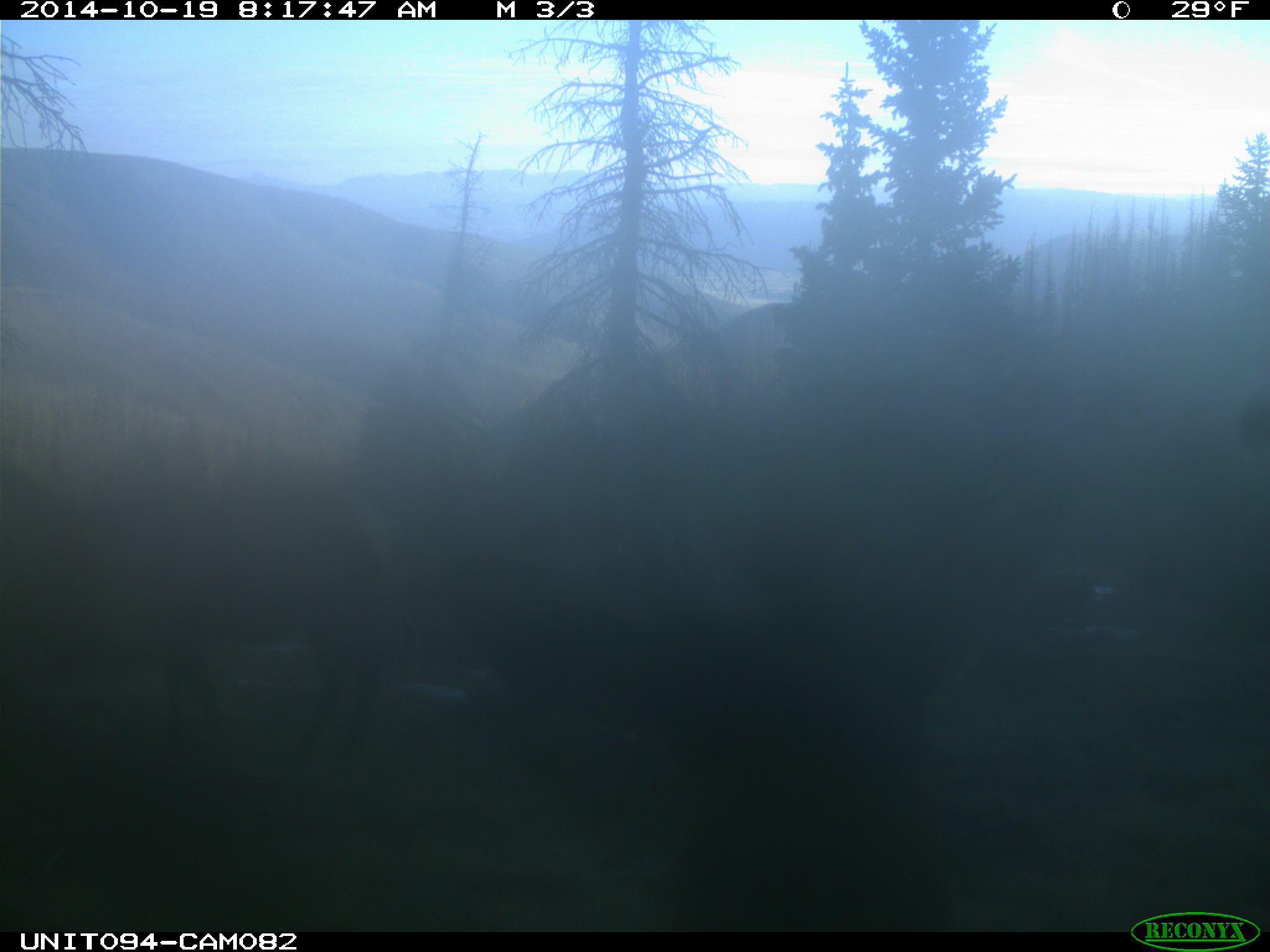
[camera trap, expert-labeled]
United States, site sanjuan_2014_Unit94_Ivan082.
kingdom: Animalia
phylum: Chordata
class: Mammalia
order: Artiodactyla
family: Cervidae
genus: Cervus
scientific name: Cervus elaphus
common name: red deer